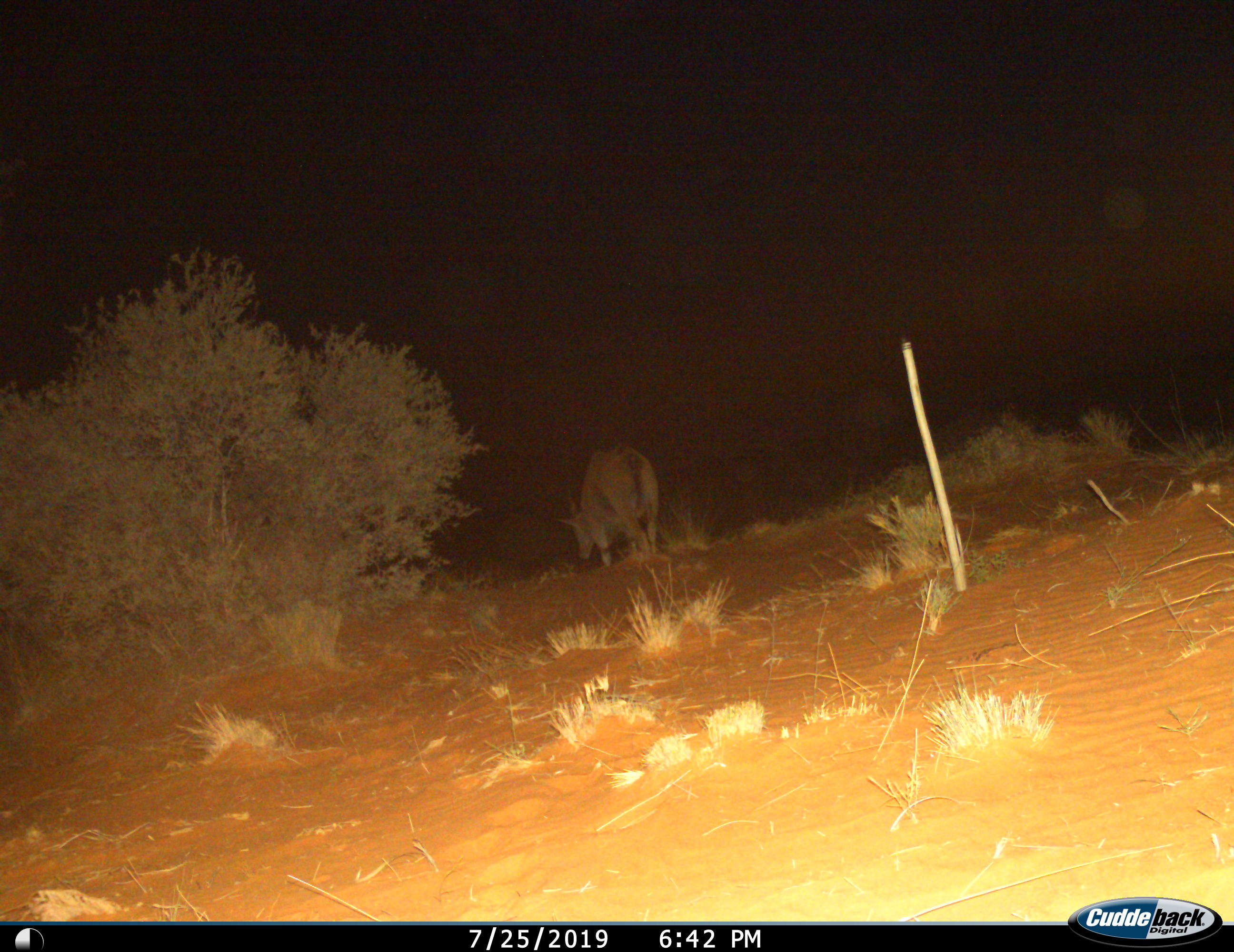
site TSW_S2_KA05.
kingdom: Animalia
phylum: Chordata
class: Mammalia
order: Artiodactyla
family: Bovidae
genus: Tragelaphus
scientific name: Tragelaphus oryx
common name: eland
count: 1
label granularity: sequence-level